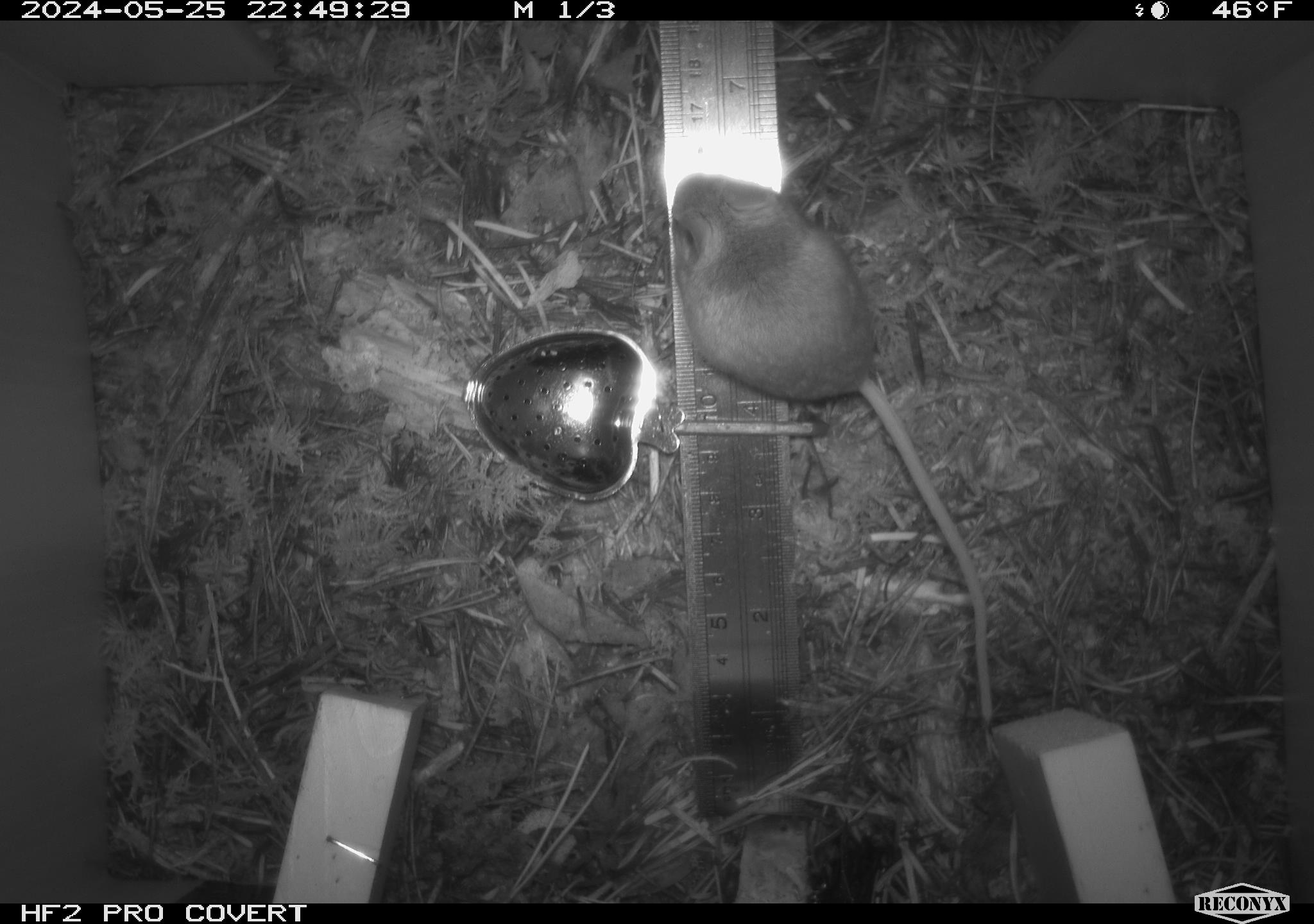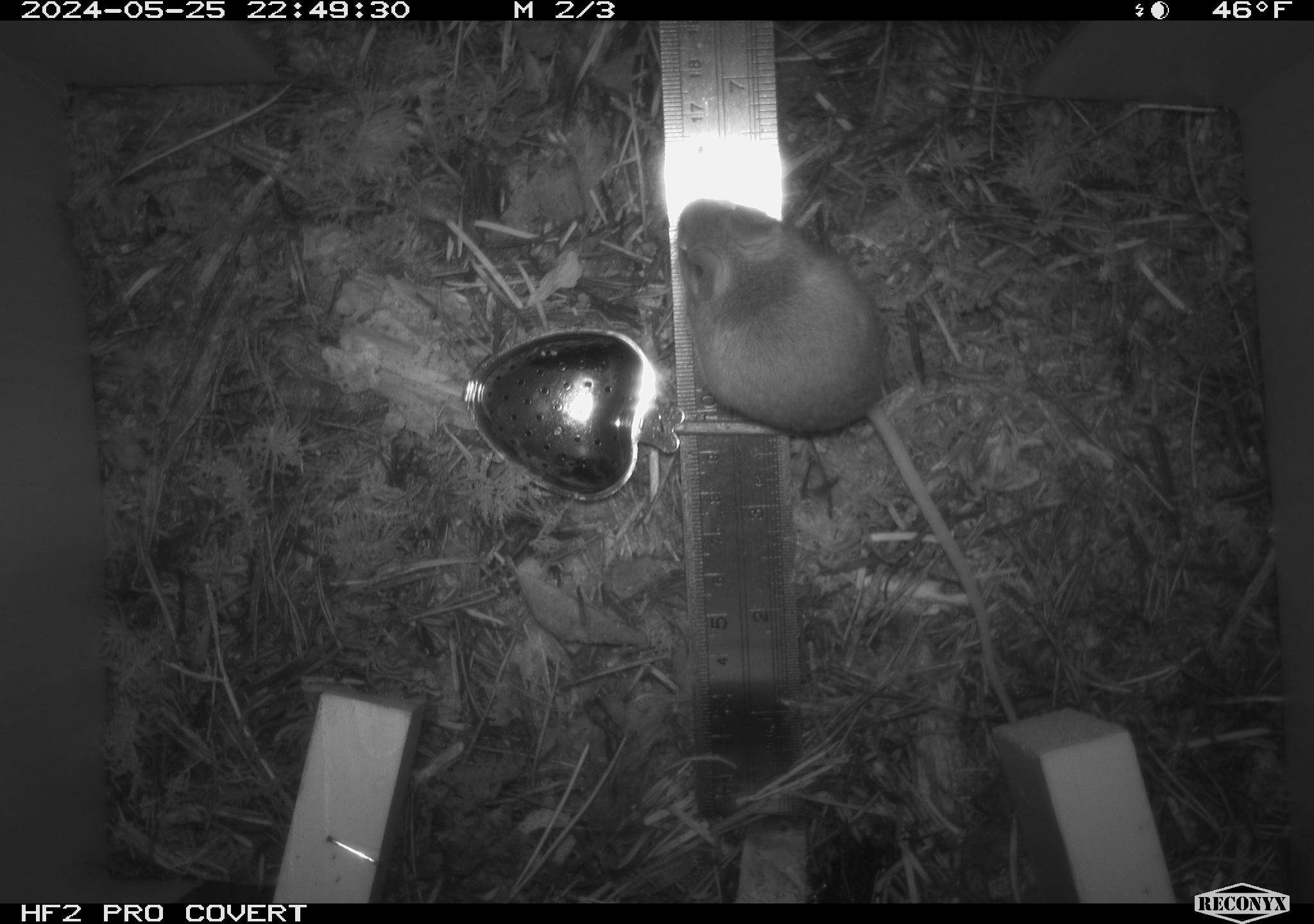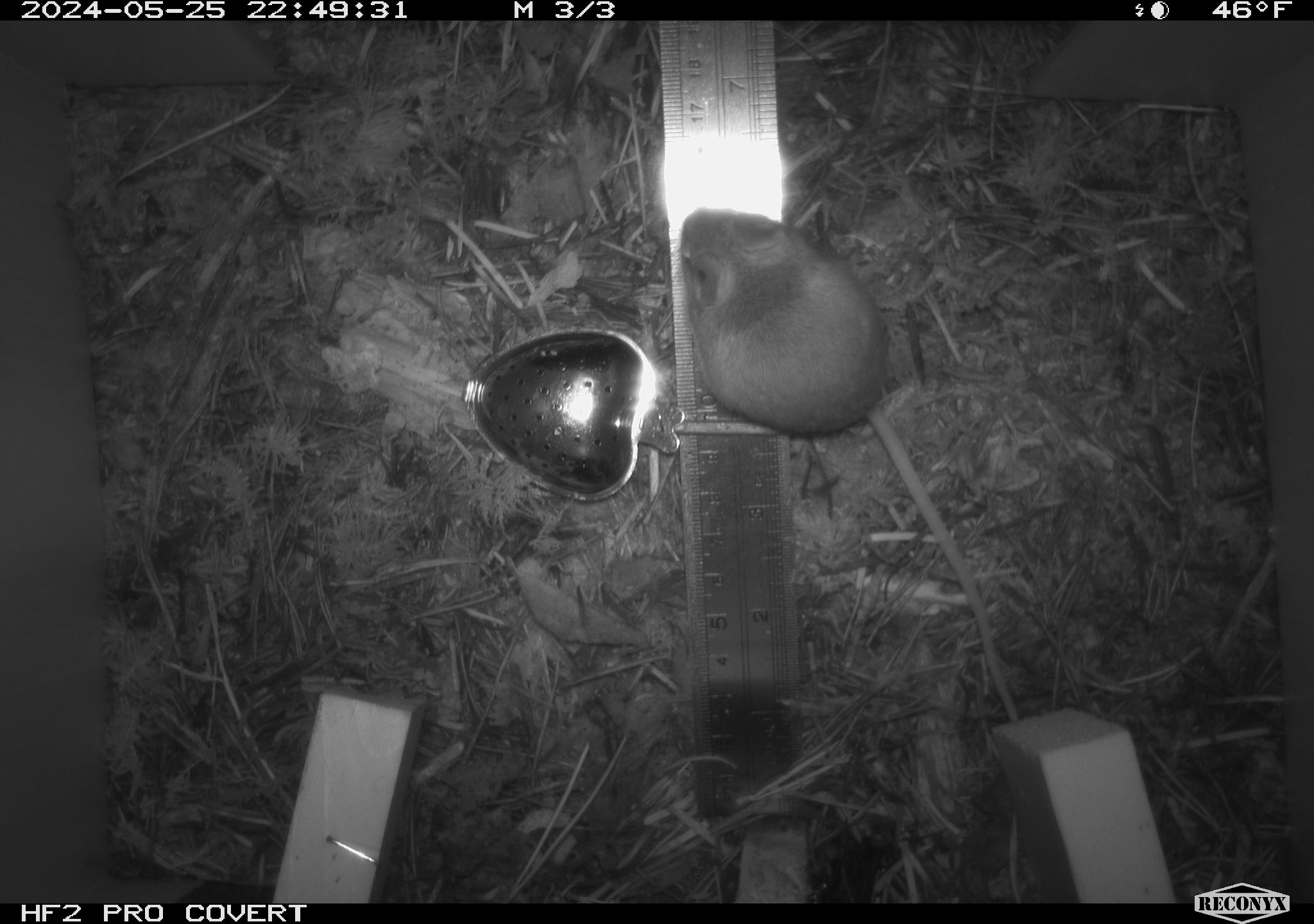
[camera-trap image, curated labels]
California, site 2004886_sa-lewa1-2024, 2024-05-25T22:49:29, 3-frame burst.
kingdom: Animalia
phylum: Chordata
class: Mammalia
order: Rodentia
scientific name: Rodentia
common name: rodent